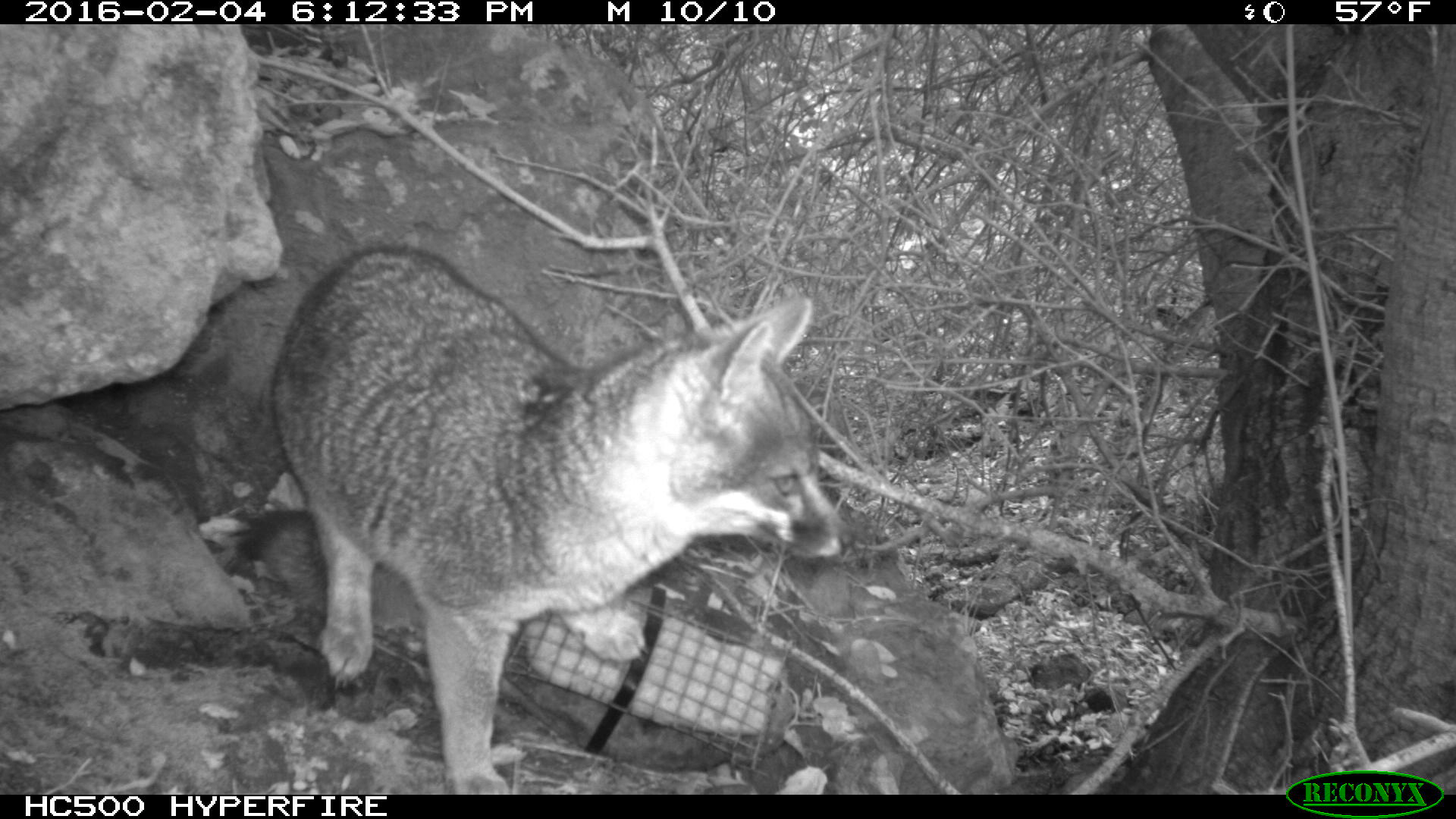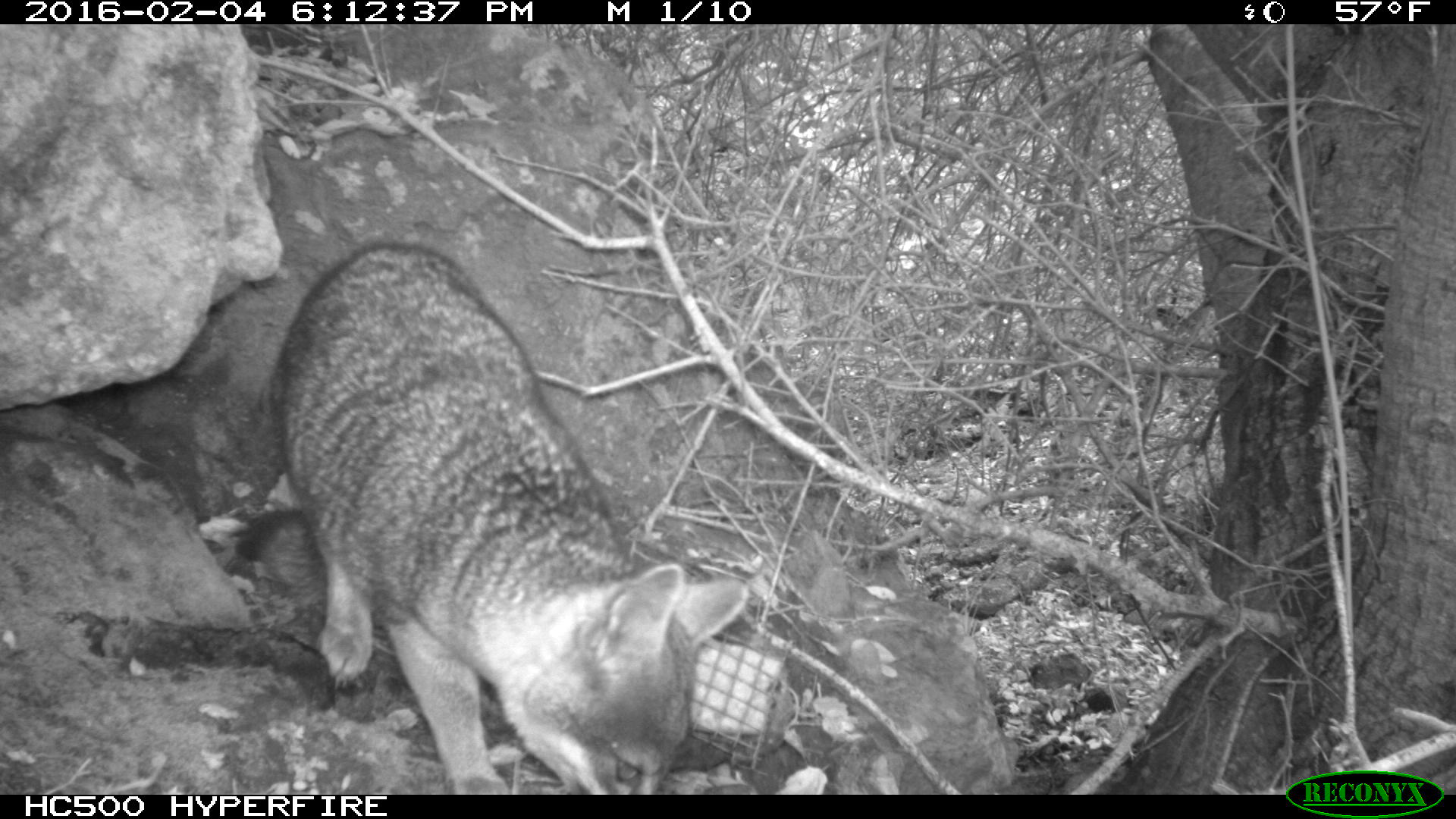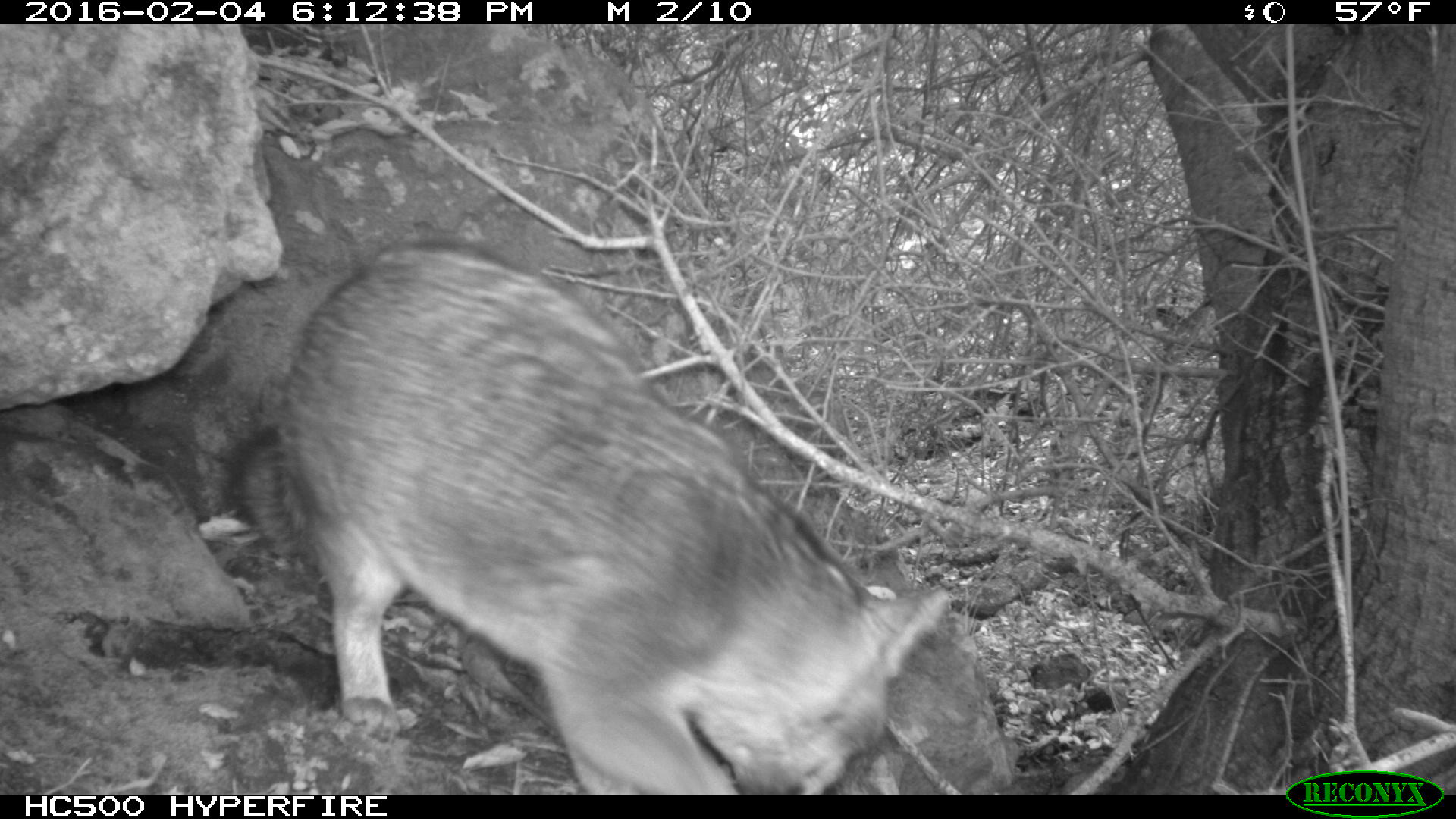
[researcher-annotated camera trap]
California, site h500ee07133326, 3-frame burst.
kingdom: Animalia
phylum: Chordata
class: Mammalia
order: Carnivora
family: Canidae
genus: Urocyon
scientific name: Urocyon littoralis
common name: island fox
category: fox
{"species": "fox (island fox) (Urocyon littoralis)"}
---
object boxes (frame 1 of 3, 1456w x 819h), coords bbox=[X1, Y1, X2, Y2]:
fox: bbox=[235, 243, 858, 794]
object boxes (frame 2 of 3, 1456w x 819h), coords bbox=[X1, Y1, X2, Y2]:
fox: bbox=[238, 236, 751, 795]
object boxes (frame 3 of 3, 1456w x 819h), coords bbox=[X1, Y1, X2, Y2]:
fox: bbox=[228, 240, 947, 794]